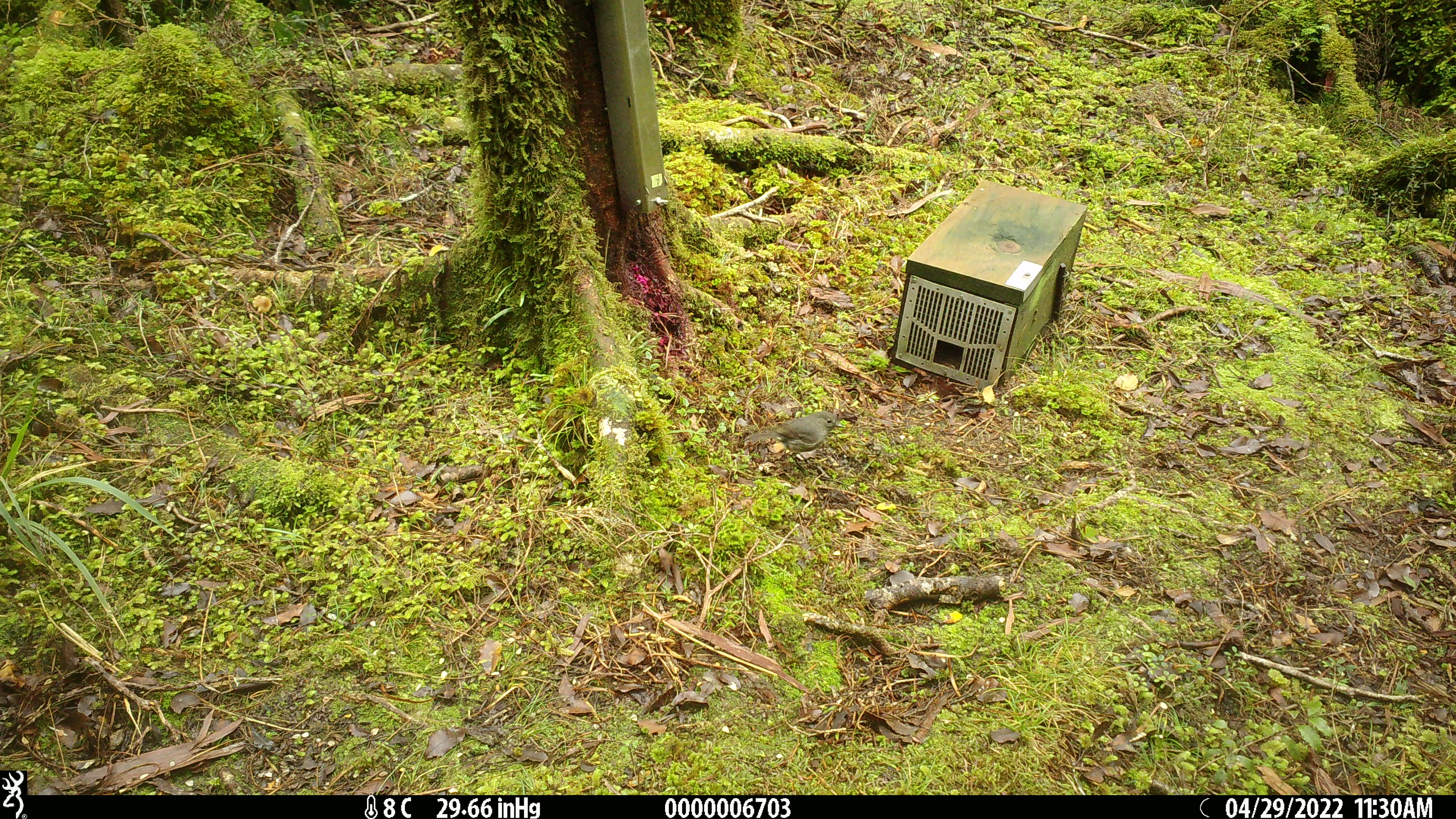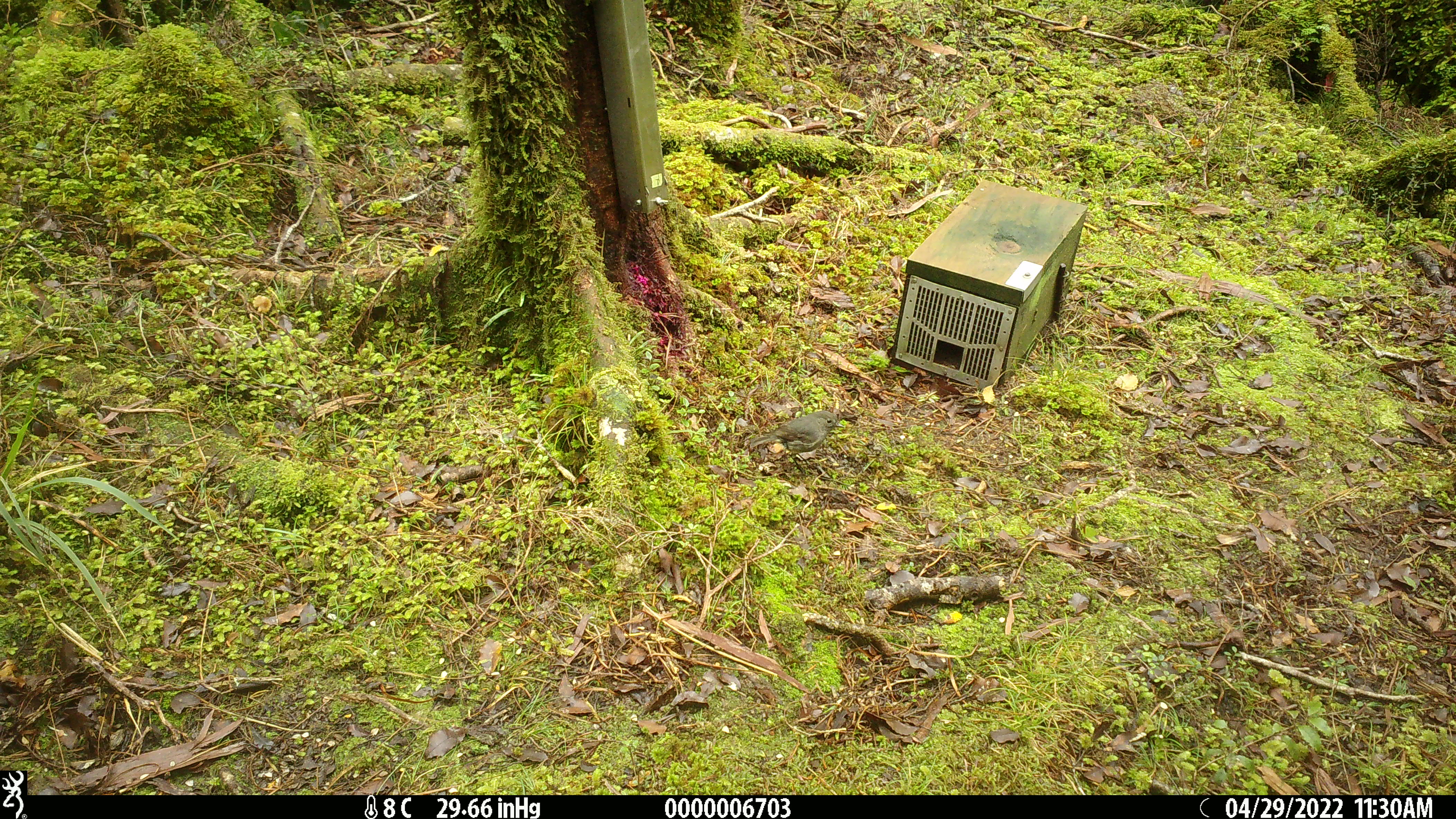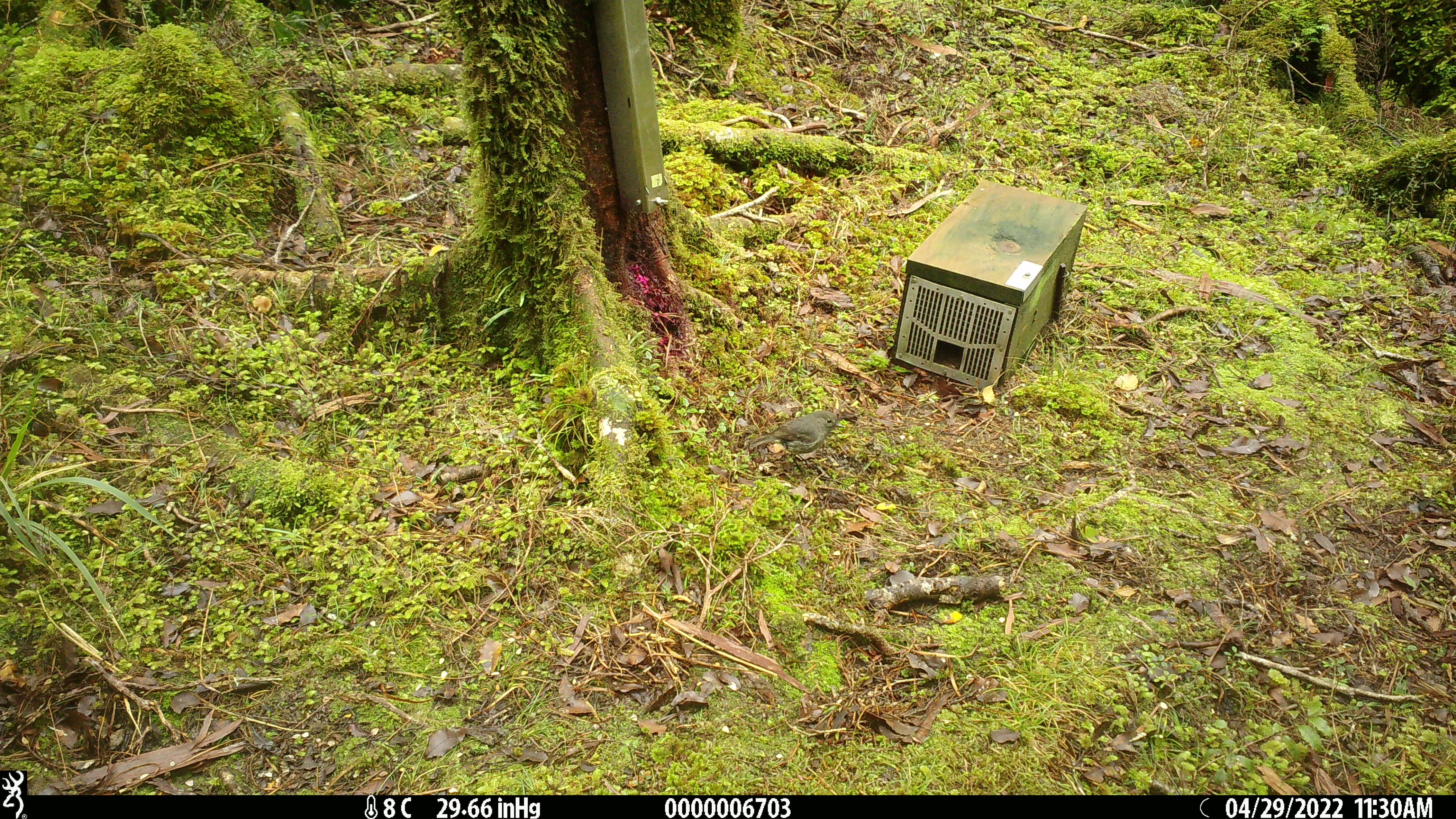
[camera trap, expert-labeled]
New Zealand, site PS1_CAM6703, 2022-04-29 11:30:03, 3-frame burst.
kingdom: Animalia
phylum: Chordata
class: Aves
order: Passeriformes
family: Petroicidae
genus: Petroica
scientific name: Petroica australis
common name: new zealand robin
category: robin